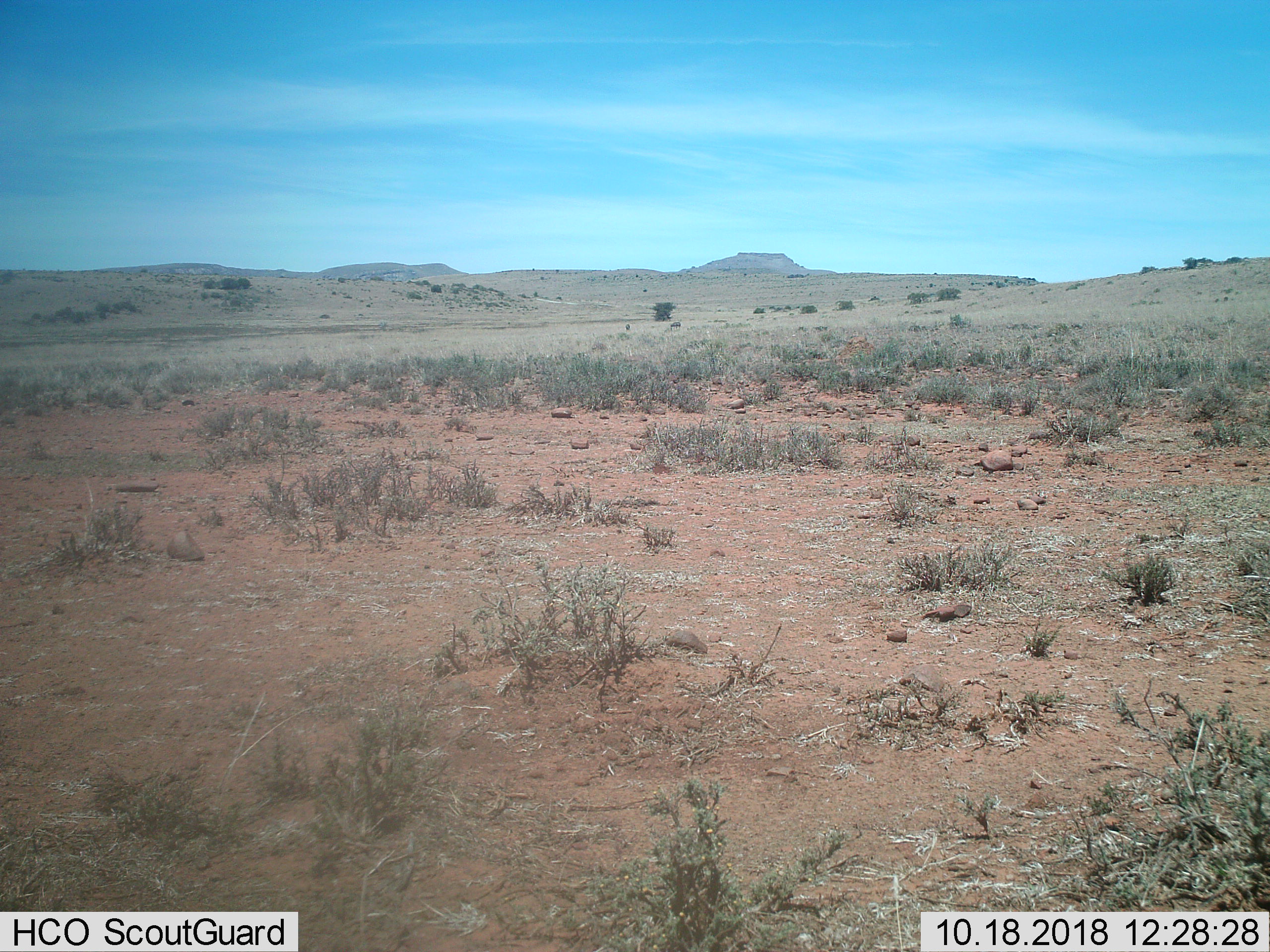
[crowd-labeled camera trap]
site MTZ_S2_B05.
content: unidentified animal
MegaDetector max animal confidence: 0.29